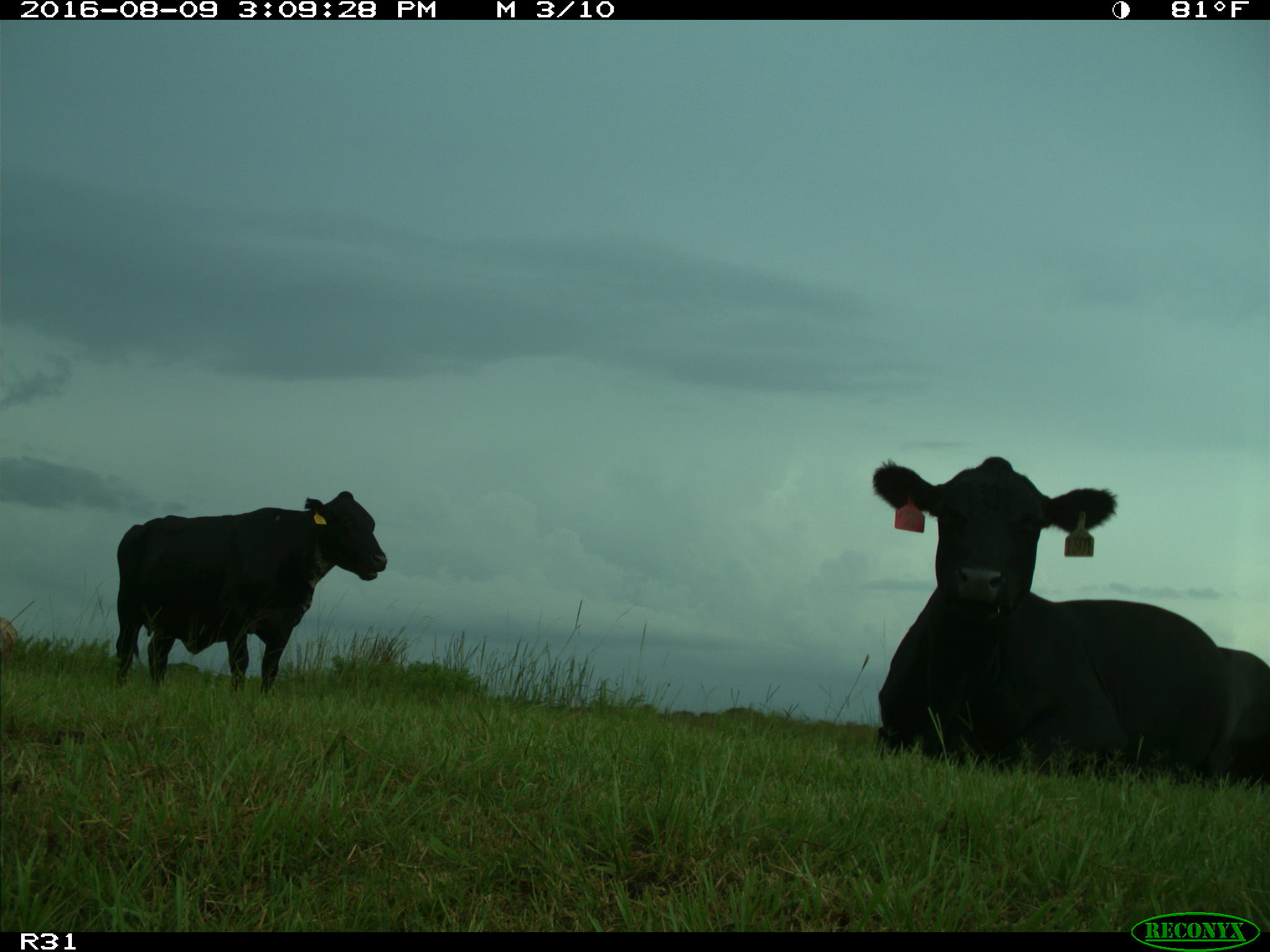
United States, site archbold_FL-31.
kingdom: Animalia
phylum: Chordata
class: Mammalia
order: Artiodactyla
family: Bovidae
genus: Bos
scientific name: Bos taurus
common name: domestic cow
Bos taurus (domestic cow).